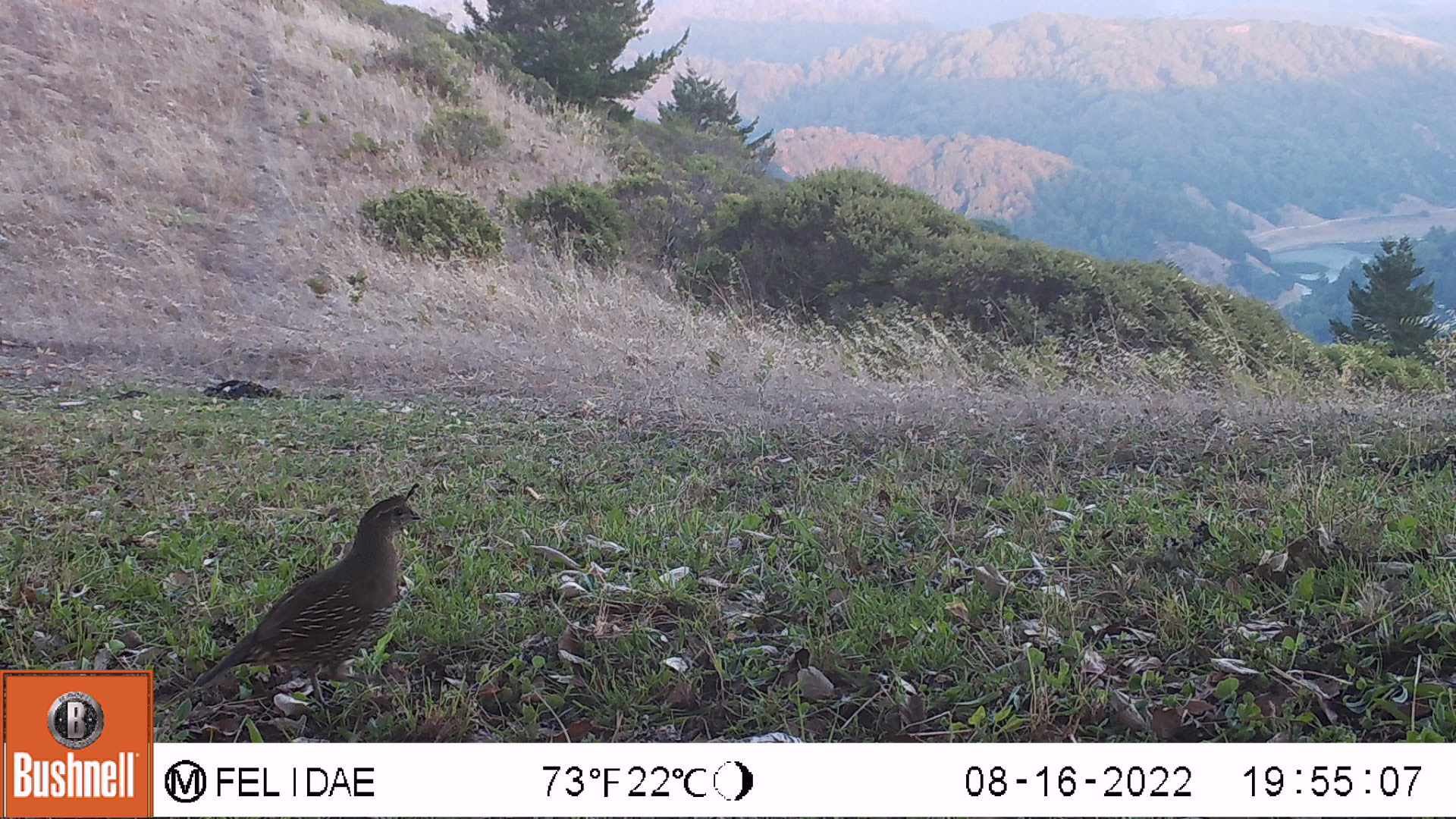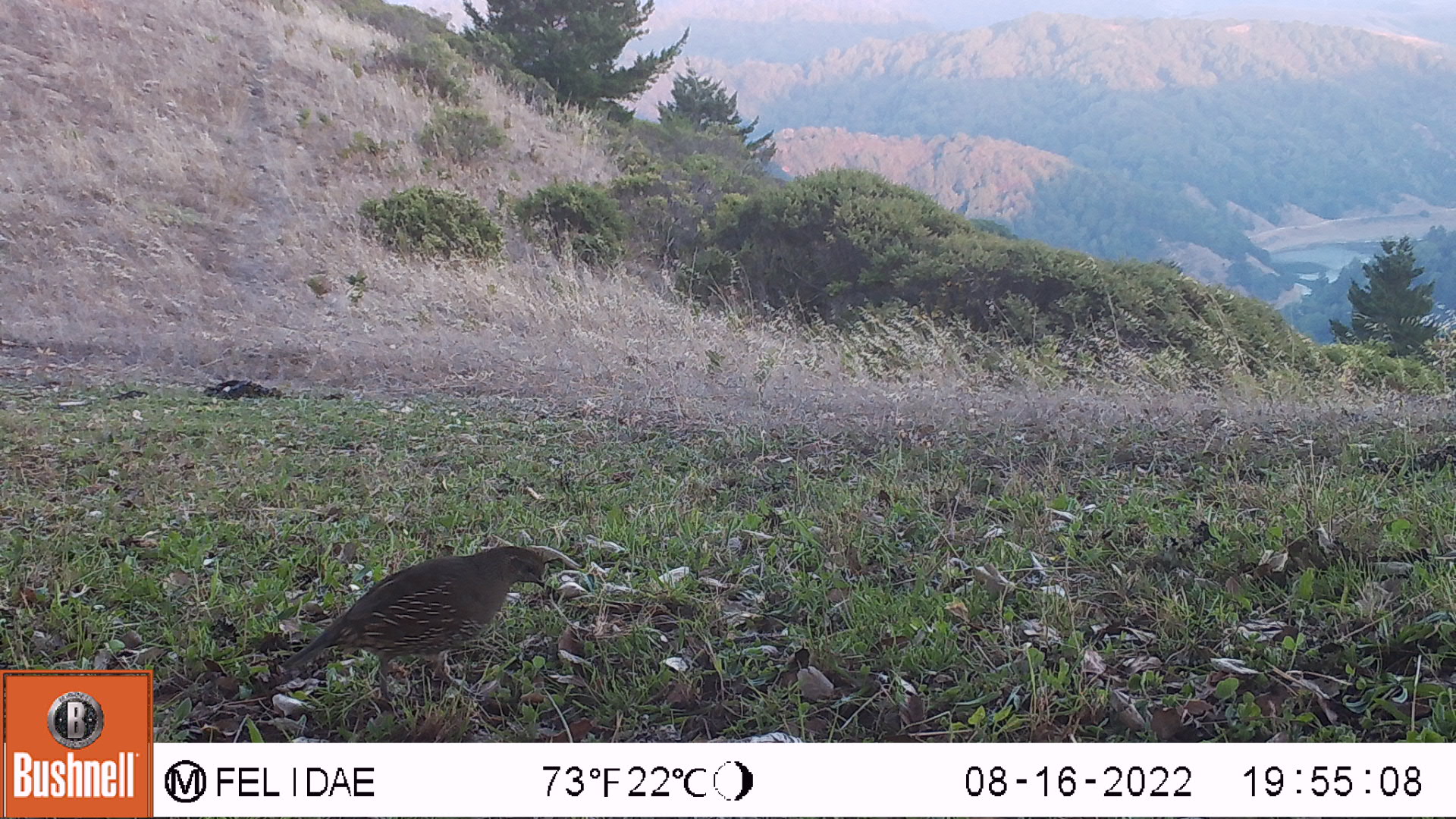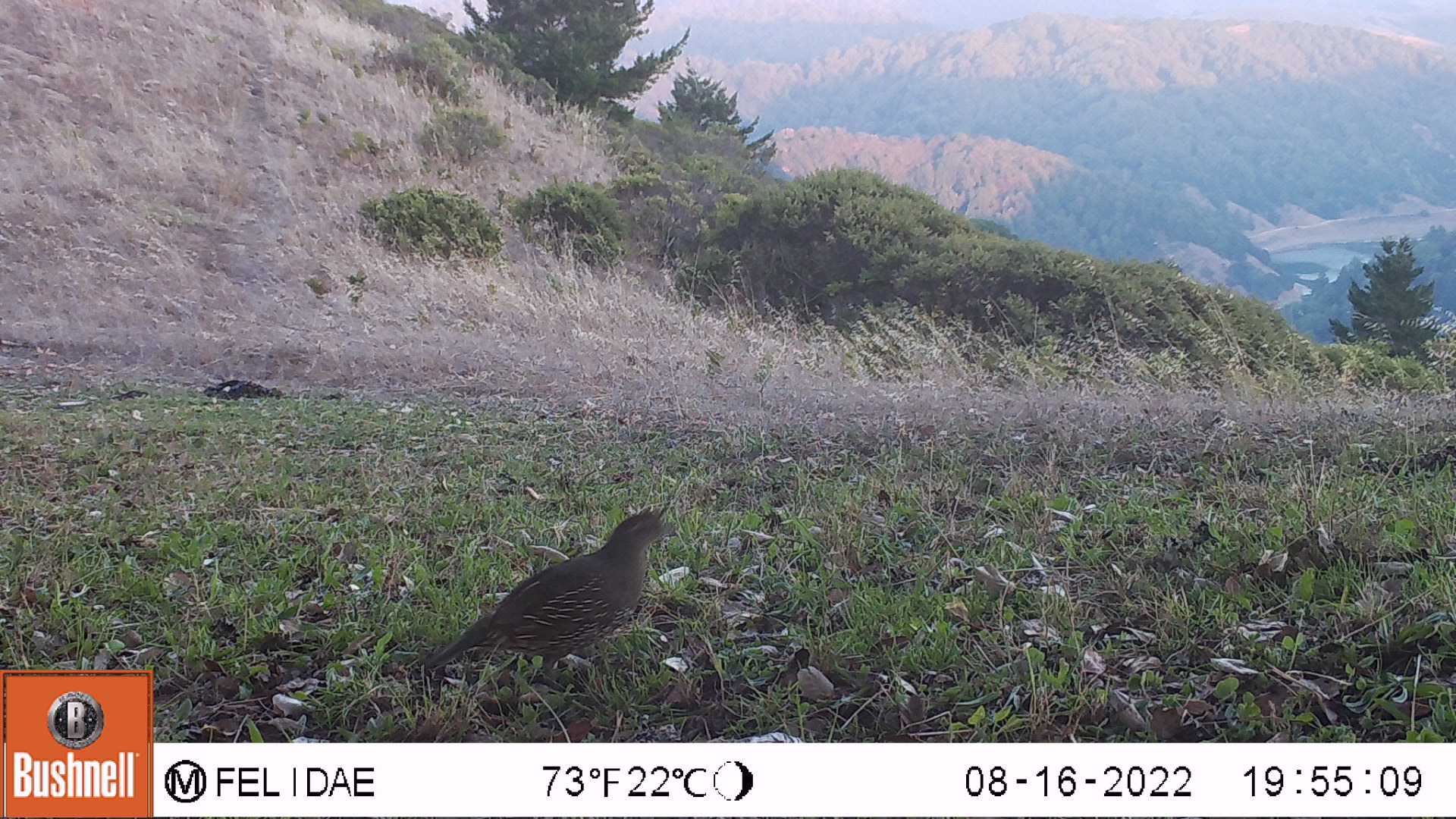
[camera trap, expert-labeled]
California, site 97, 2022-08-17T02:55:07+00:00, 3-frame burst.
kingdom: Animalia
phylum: Chordata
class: Aves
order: Galliformes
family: Odontophoridae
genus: Callipepla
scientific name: Callipepla californica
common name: california quail